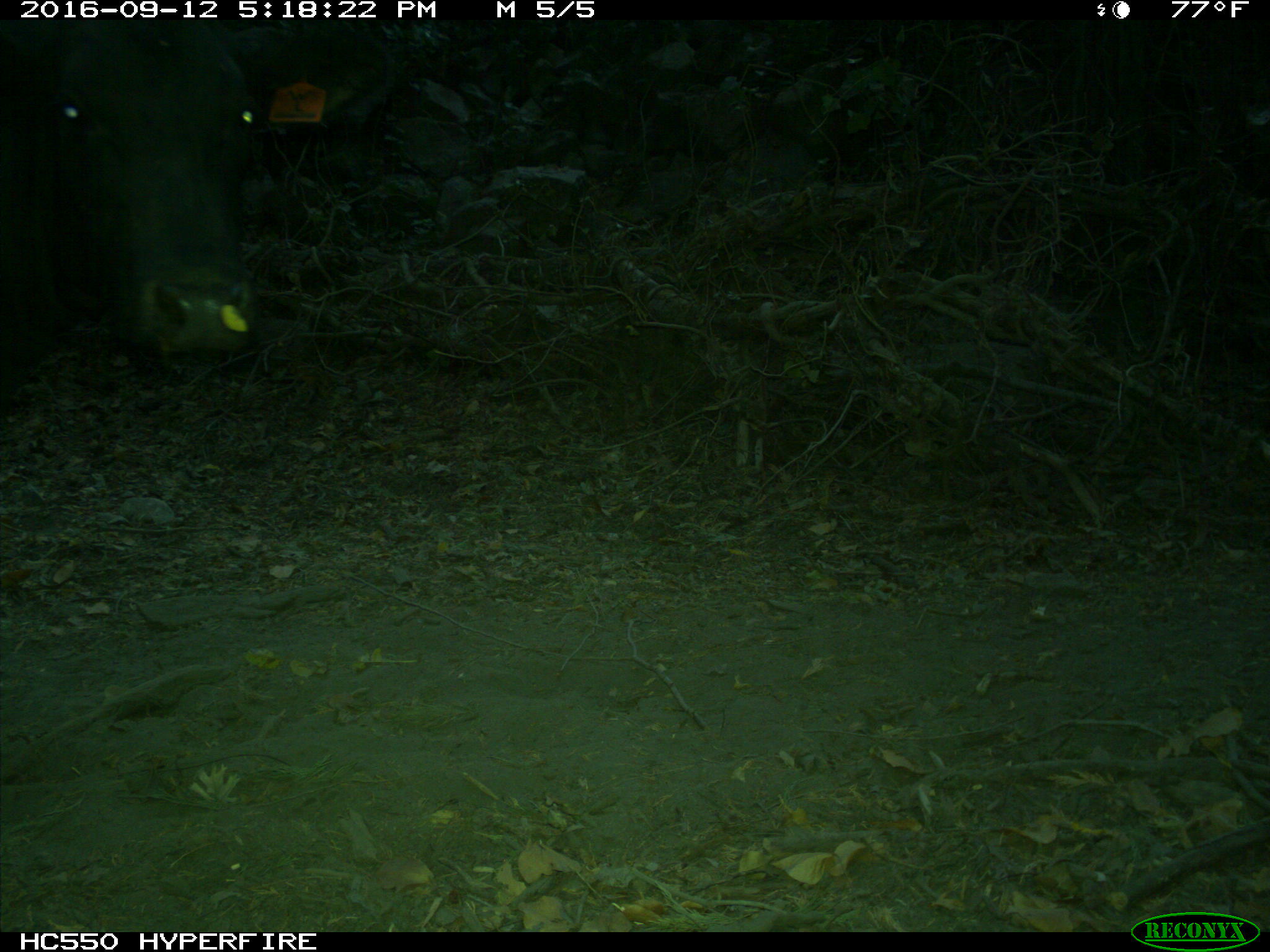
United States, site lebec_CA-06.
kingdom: Animalia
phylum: Chordata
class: Mammalia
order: Artiodactyla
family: Bovidae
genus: Bos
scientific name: Bos taurus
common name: domestic cow